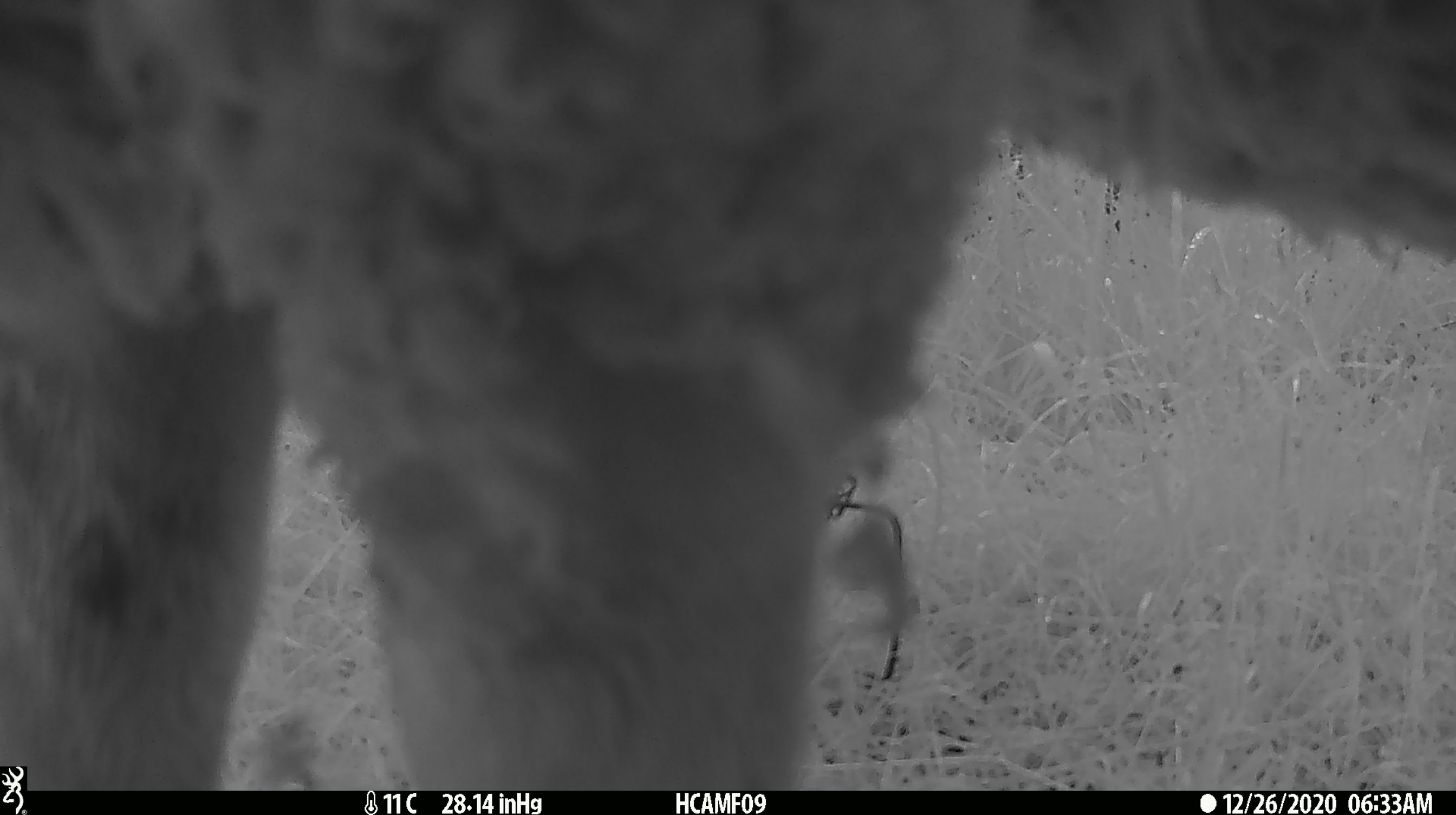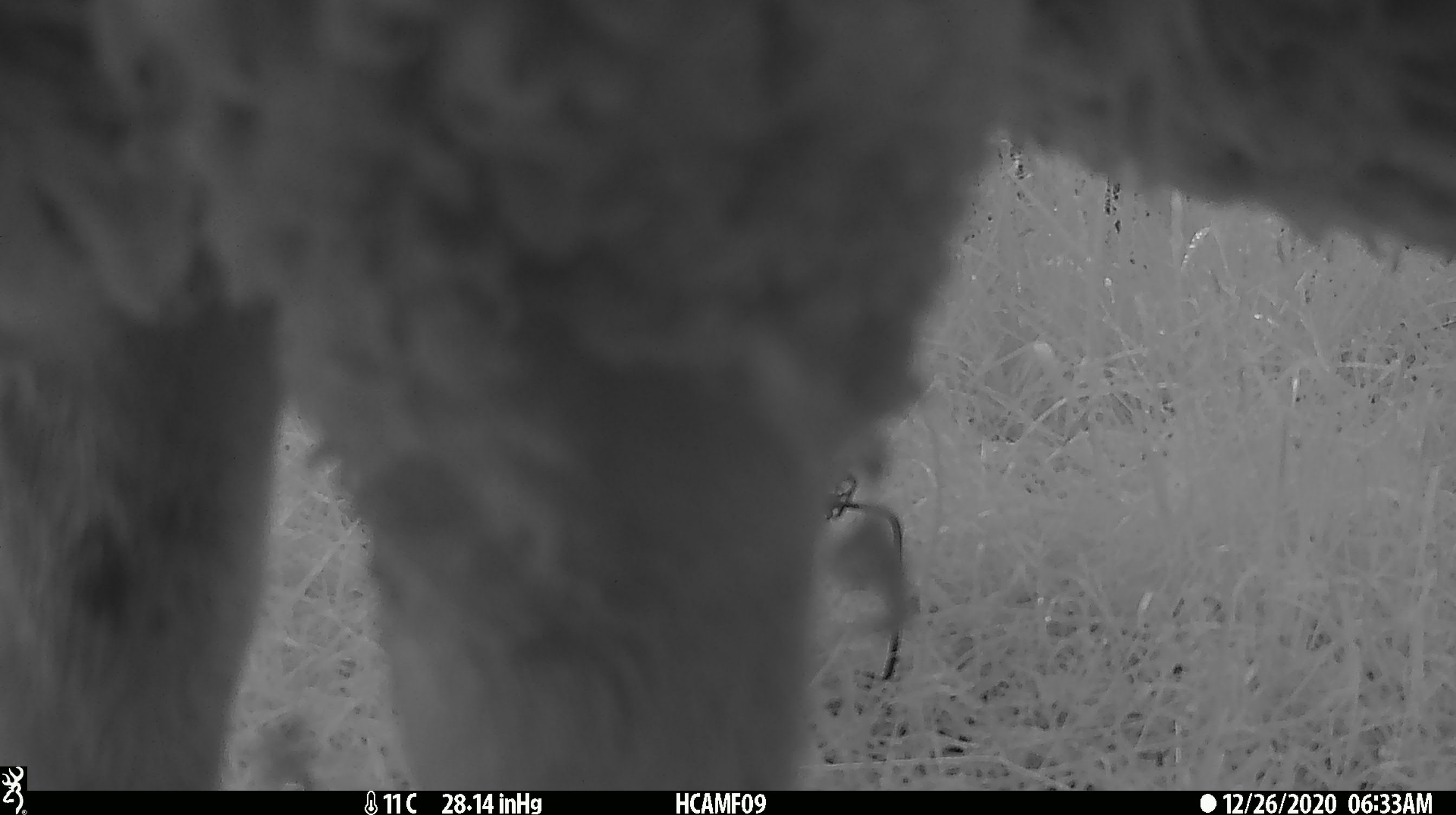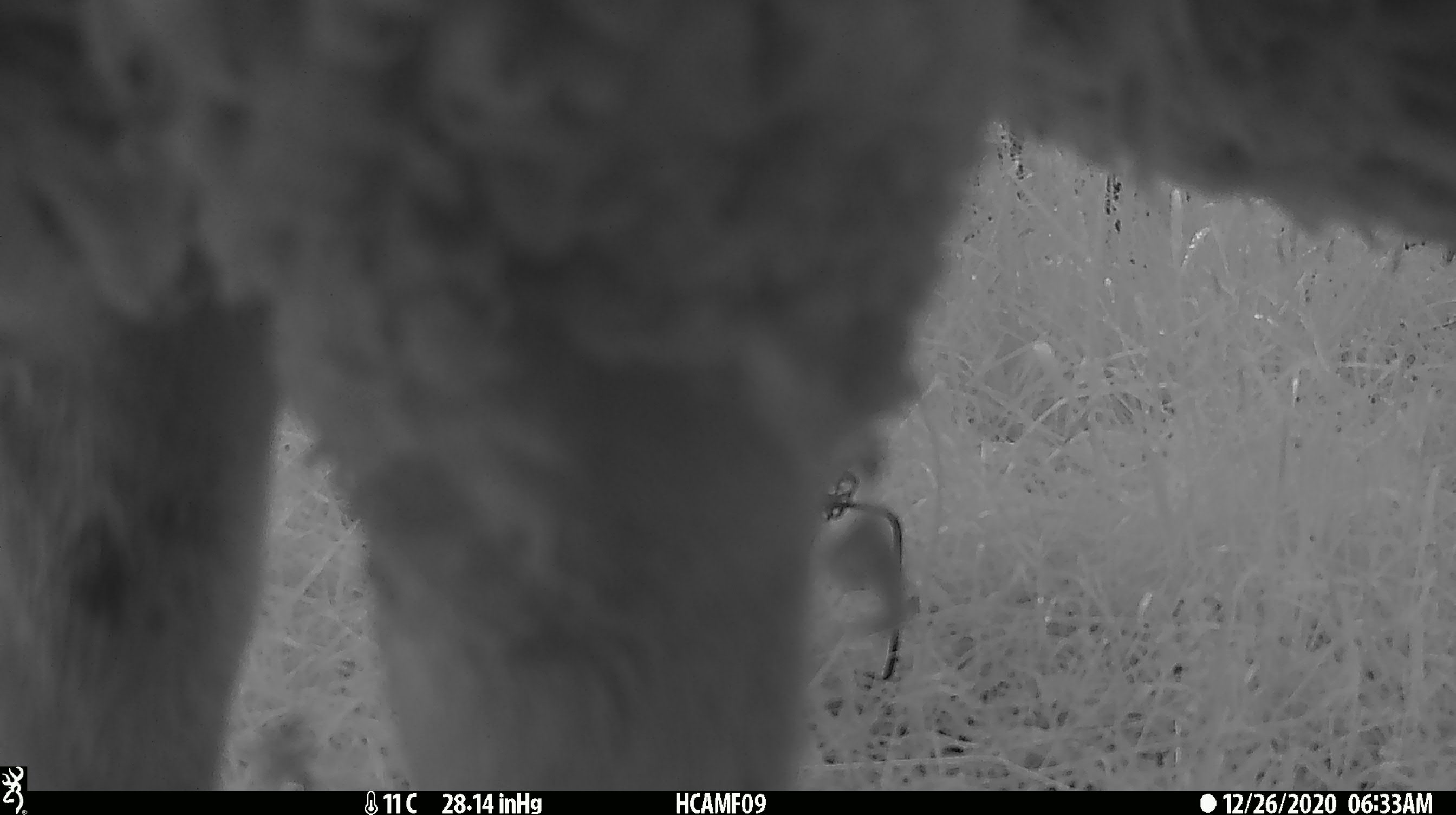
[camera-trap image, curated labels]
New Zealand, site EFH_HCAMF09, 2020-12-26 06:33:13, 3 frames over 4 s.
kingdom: Animalia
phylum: Chordata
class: Mammalia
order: Artiodactyla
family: Bovidae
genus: Ovis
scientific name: Ovis aries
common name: domestic sheep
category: sheep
Sheep (domestic sheep) (Ovis aries).